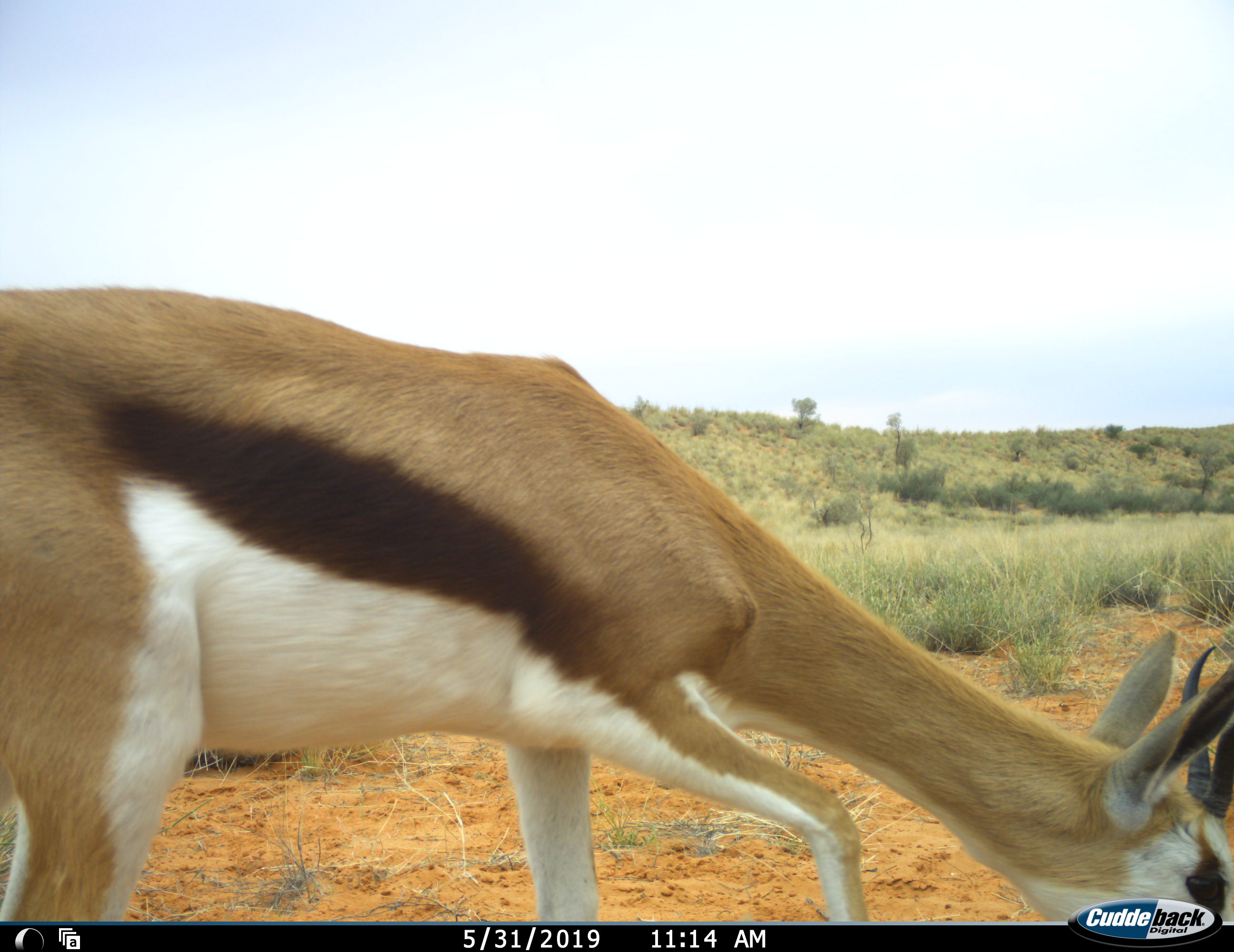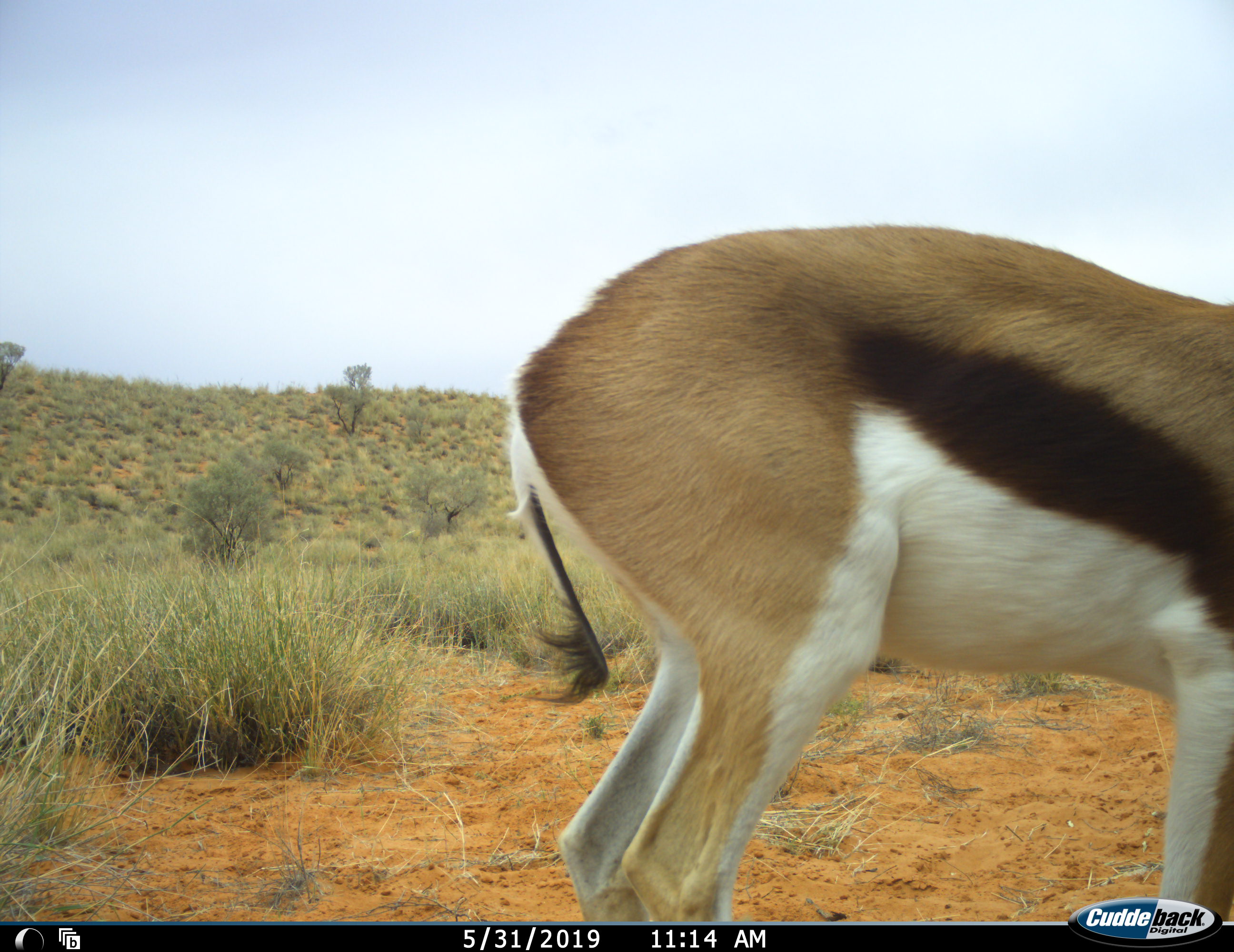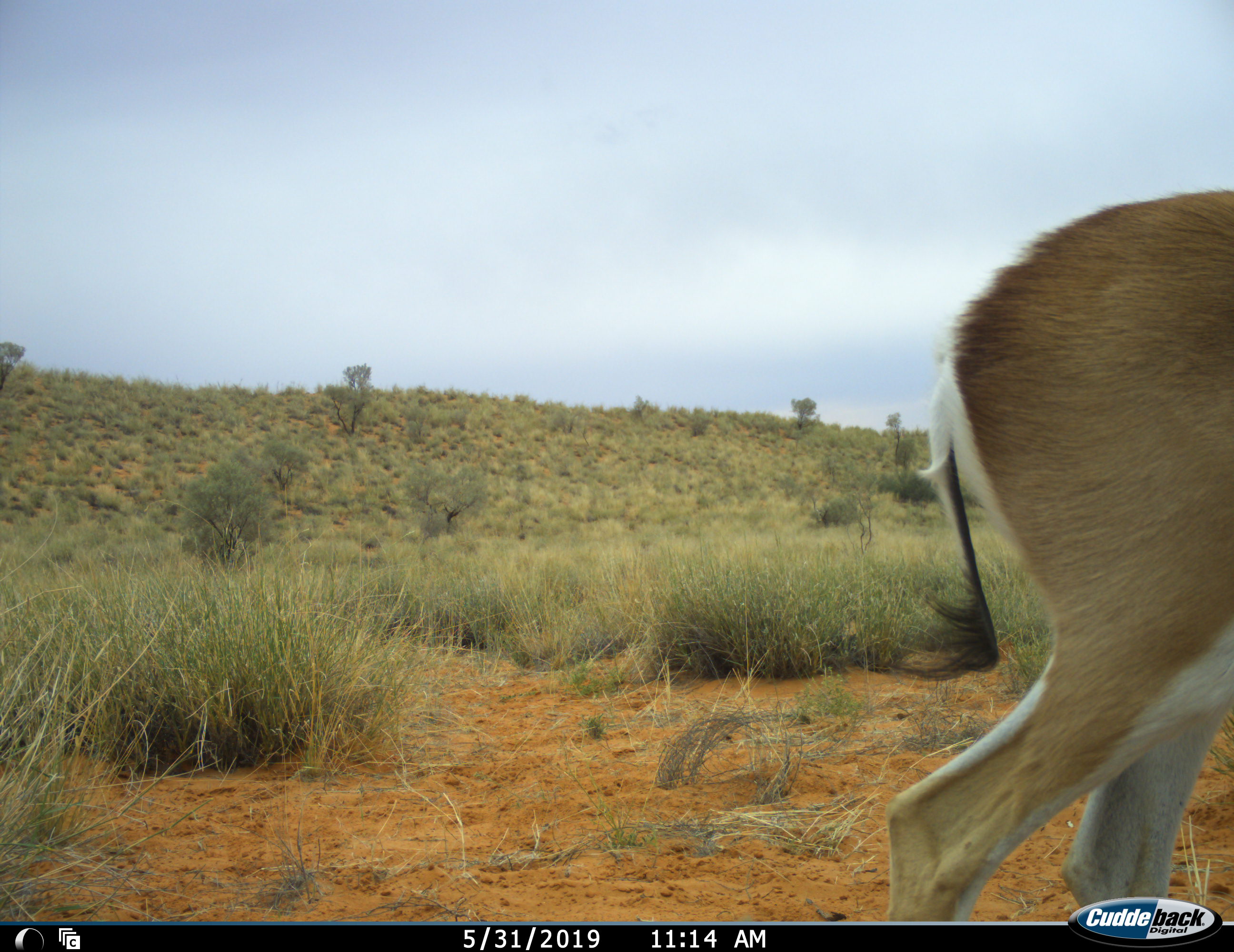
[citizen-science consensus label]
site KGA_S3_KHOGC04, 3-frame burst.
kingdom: Animalia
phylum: Chordata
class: Mammalia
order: Artiodactyla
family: Bovidae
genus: Antidorcas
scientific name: Antidorcas marsupialis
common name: springbok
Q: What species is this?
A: Springbok (Antidorcas marsupialis).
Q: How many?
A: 1.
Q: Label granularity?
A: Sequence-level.